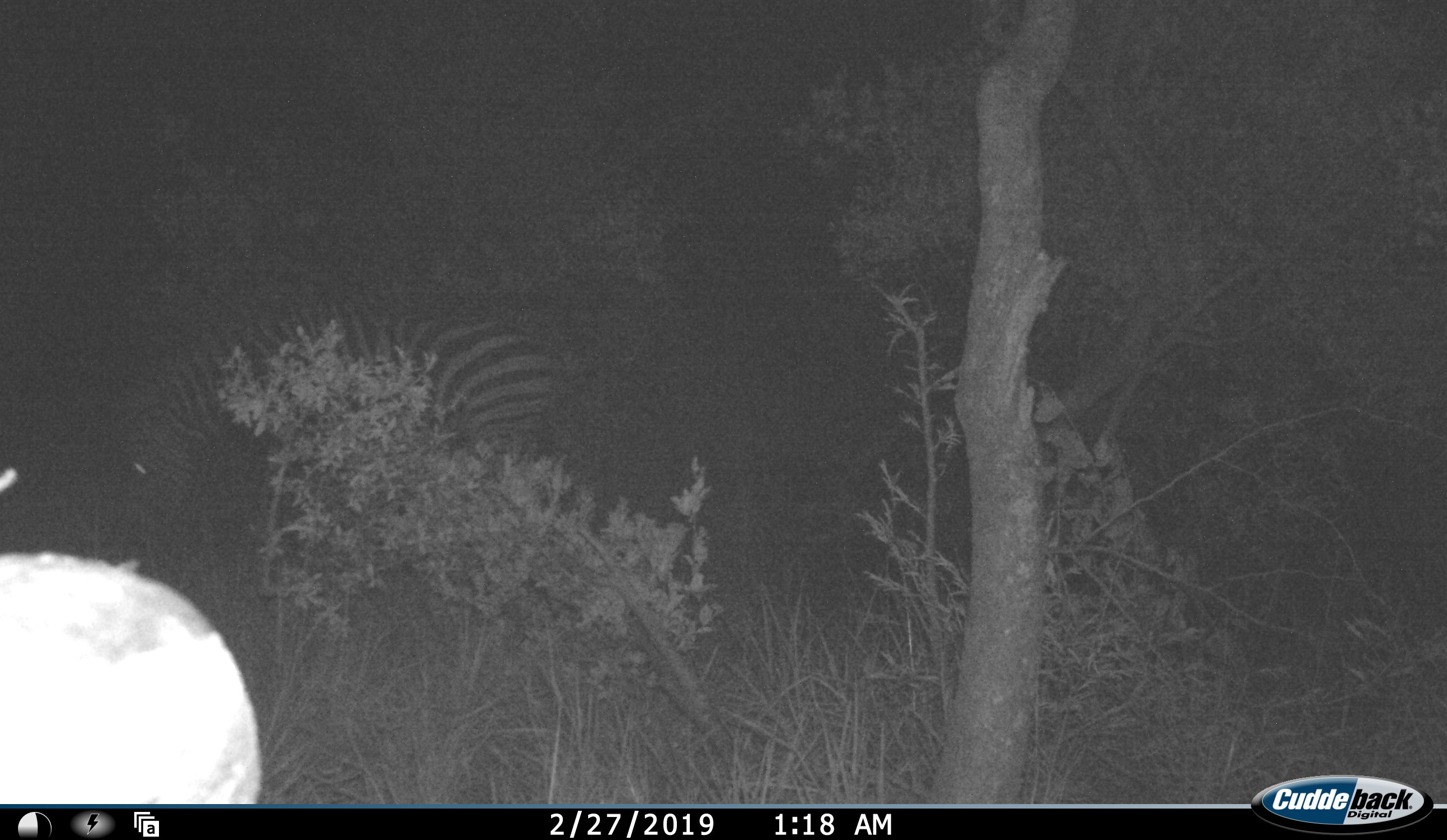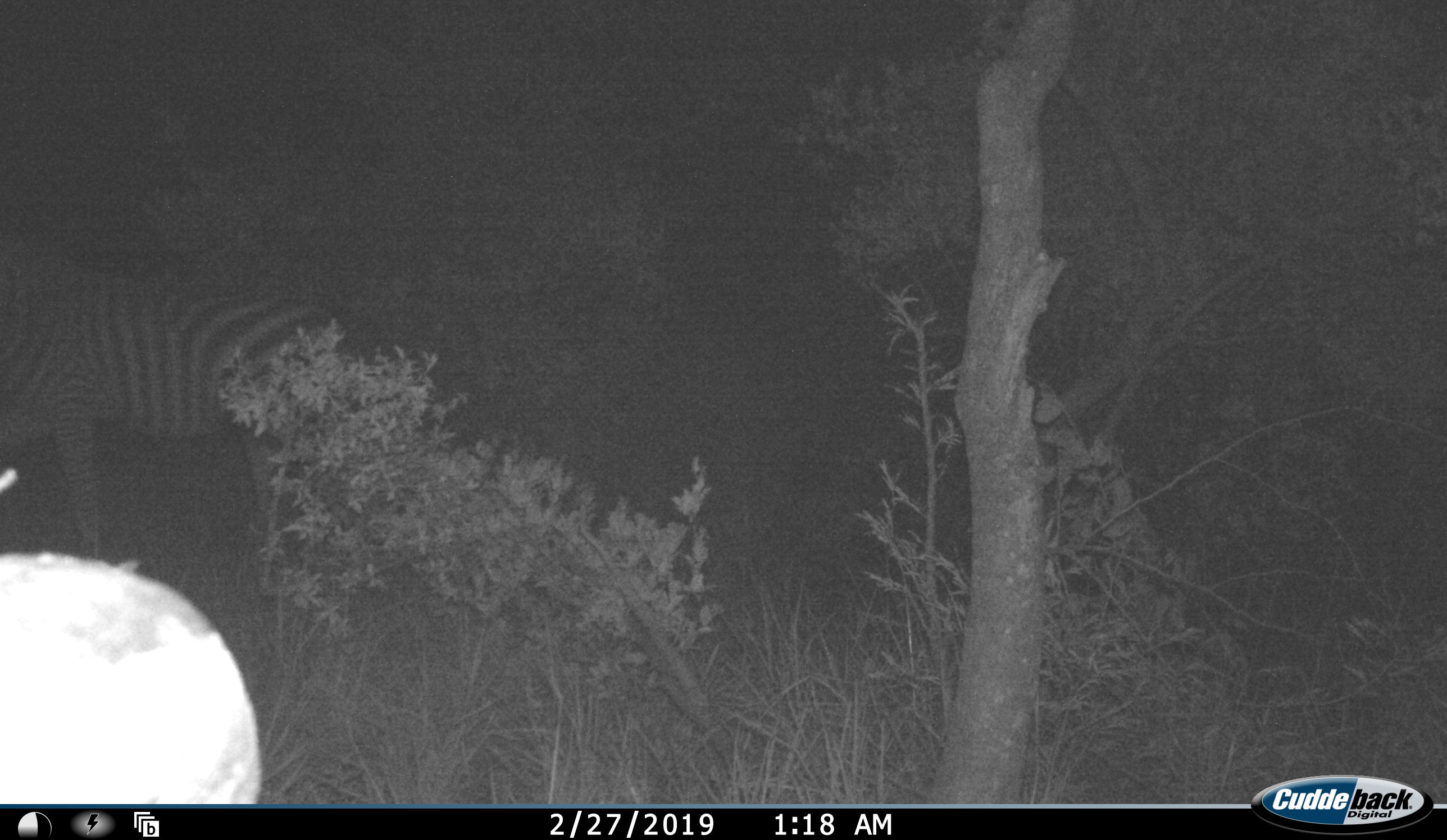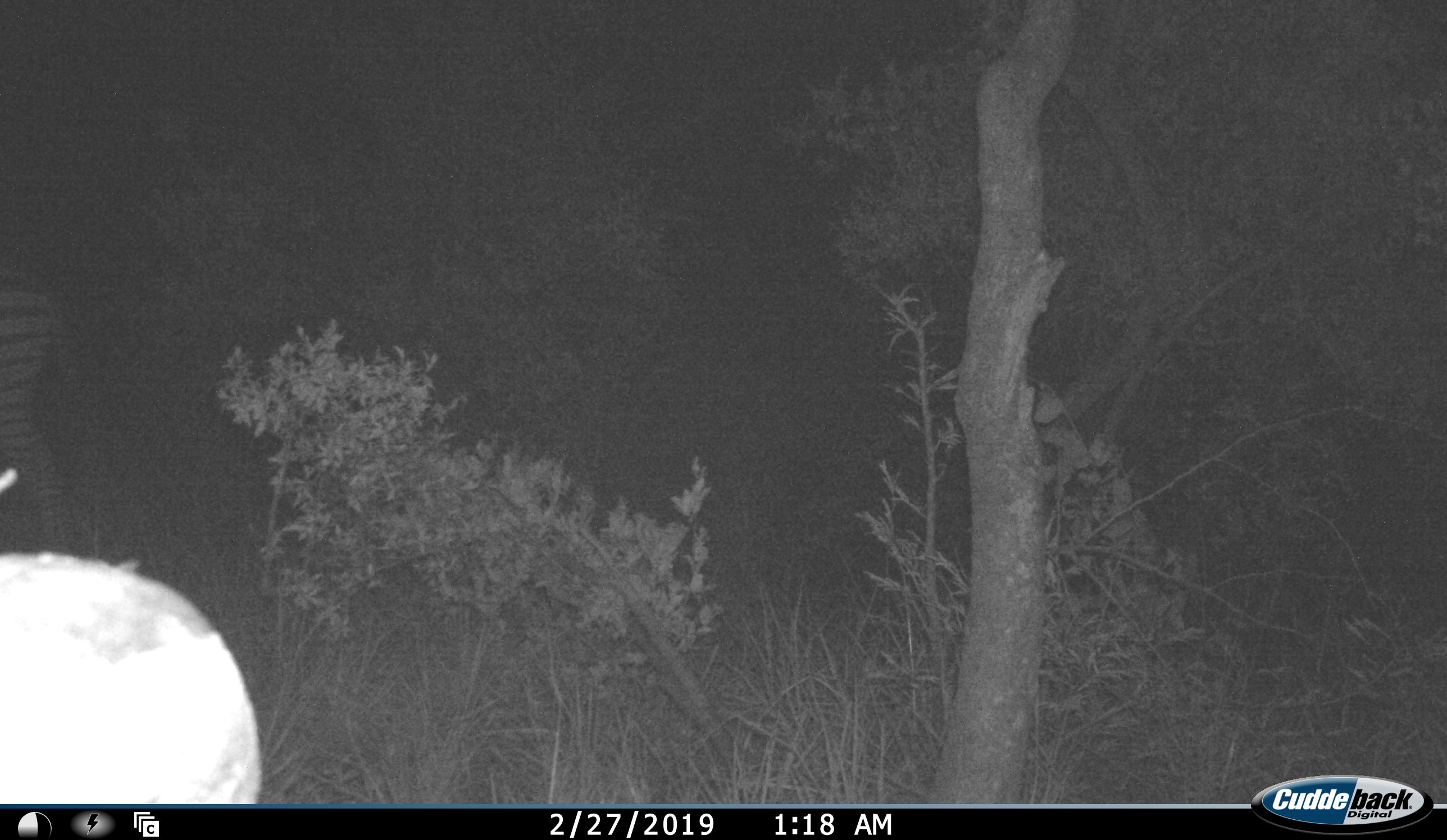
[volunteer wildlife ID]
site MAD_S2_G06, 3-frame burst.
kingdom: Animalia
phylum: Chordata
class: Mammalia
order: Perissodactyla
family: Equidae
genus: Equus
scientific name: Equus quagga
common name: plains zebra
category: zebraplains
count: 1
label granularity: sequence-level